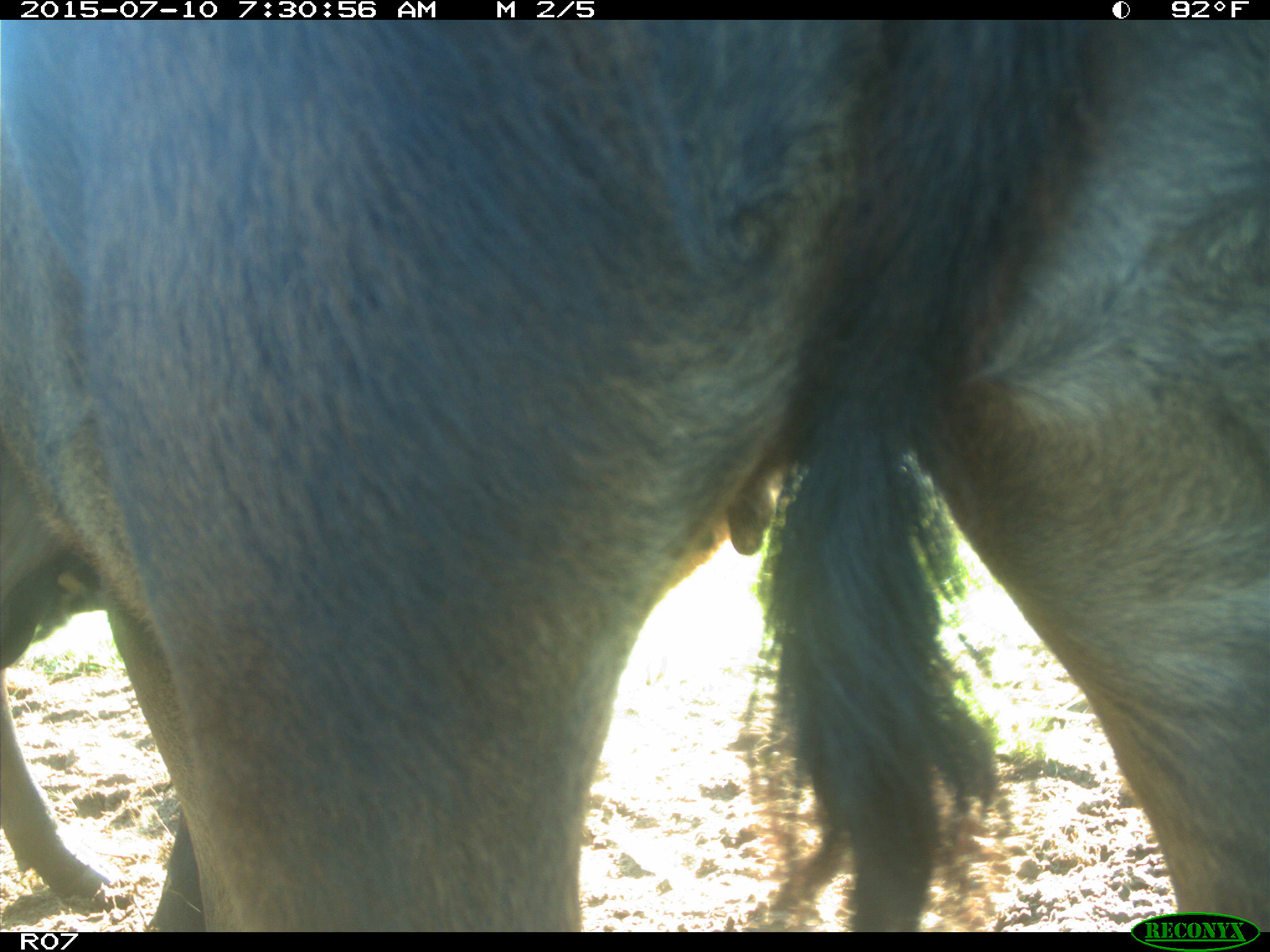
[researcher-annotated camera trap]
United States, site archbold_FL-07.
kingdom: Animalia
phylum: Chordata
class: Mammalia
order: Artiodactyla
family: Bovidae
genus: Bos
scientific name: Bos taurus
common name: domestic cow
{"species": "Bos taurus (domestic cow)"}